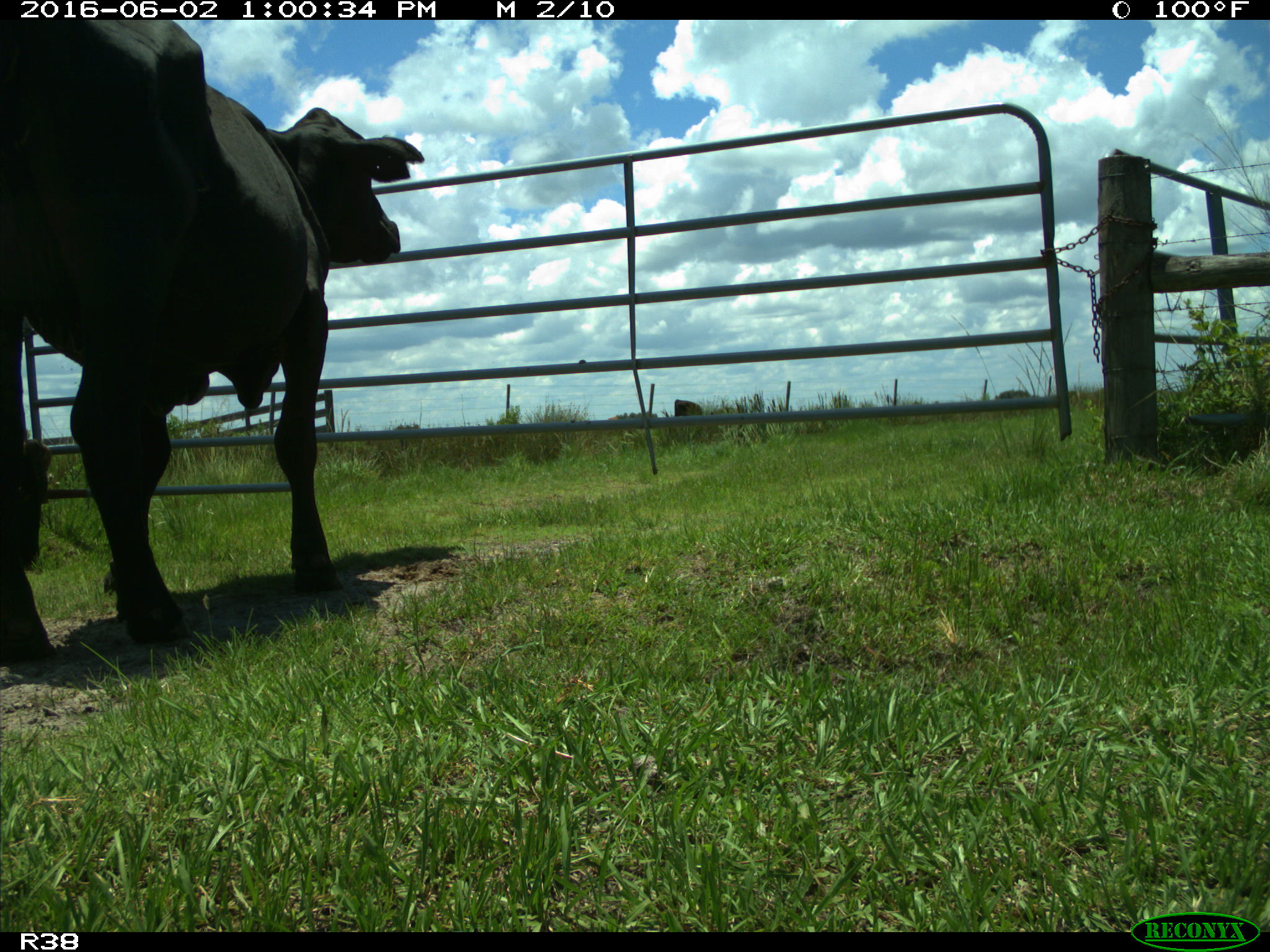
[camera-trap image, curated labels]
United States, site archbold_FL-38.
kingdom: Animalia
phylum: Chordata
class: Mammalia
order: Artiodactyla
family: Bovidae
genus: Bos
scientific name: Bos taurus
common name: domestic cow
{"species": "Bos taurus (domestic cow)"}